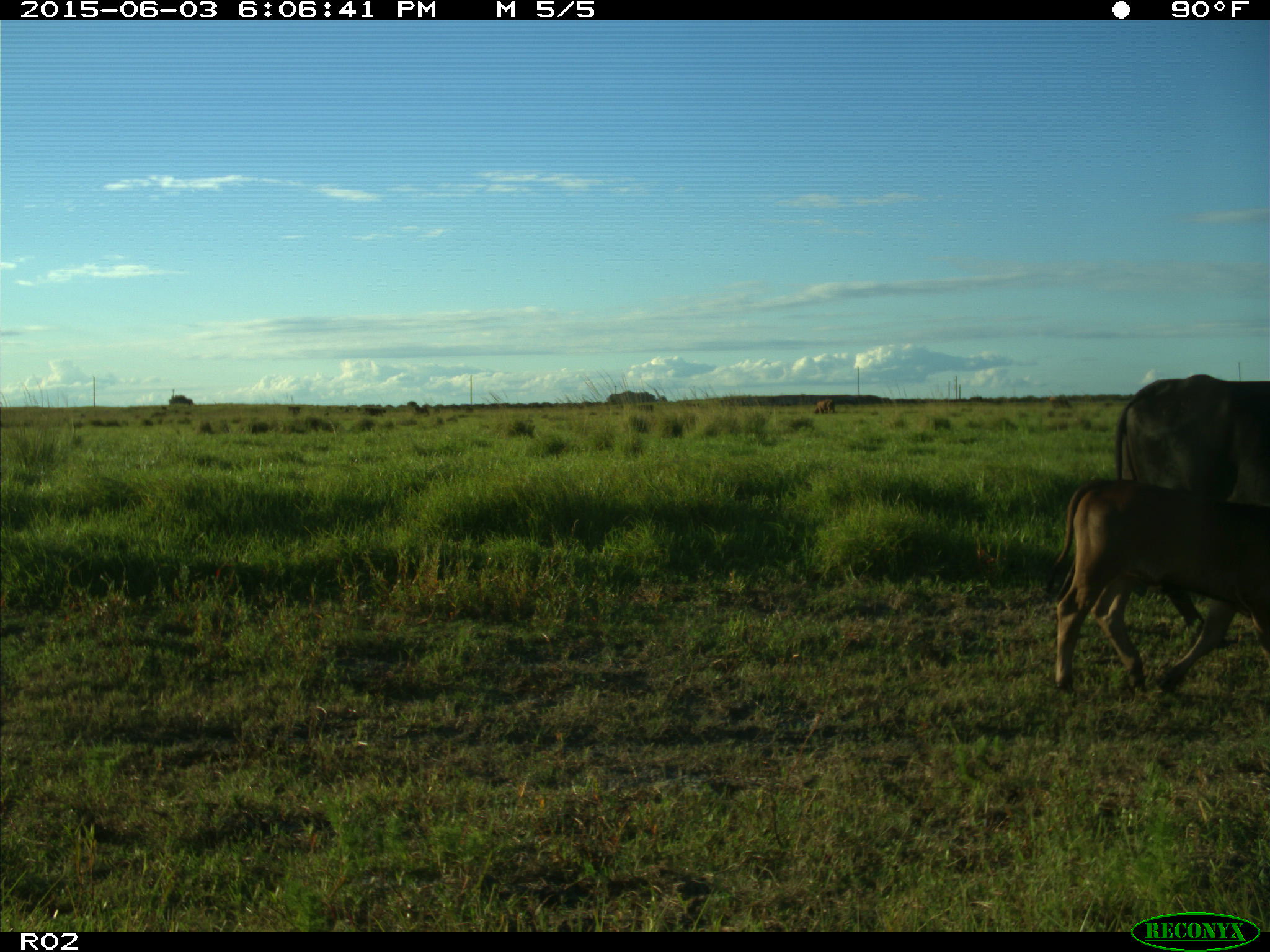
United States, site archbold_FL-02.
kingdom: Animalia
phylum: Chordata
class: Mammalia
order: Artiodactyla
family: Bovidae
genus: Bos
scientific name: Bos taurus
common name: domestic cow